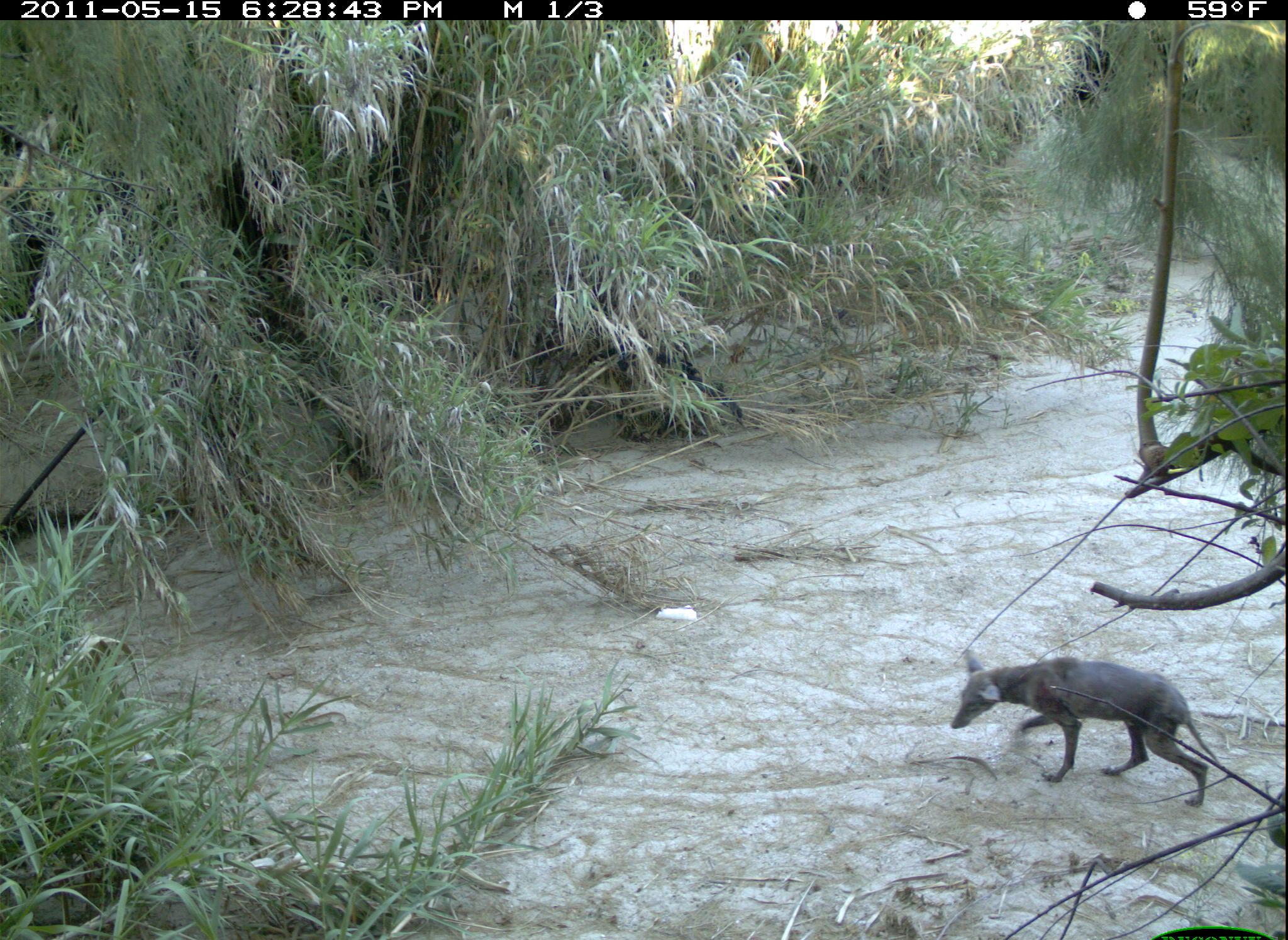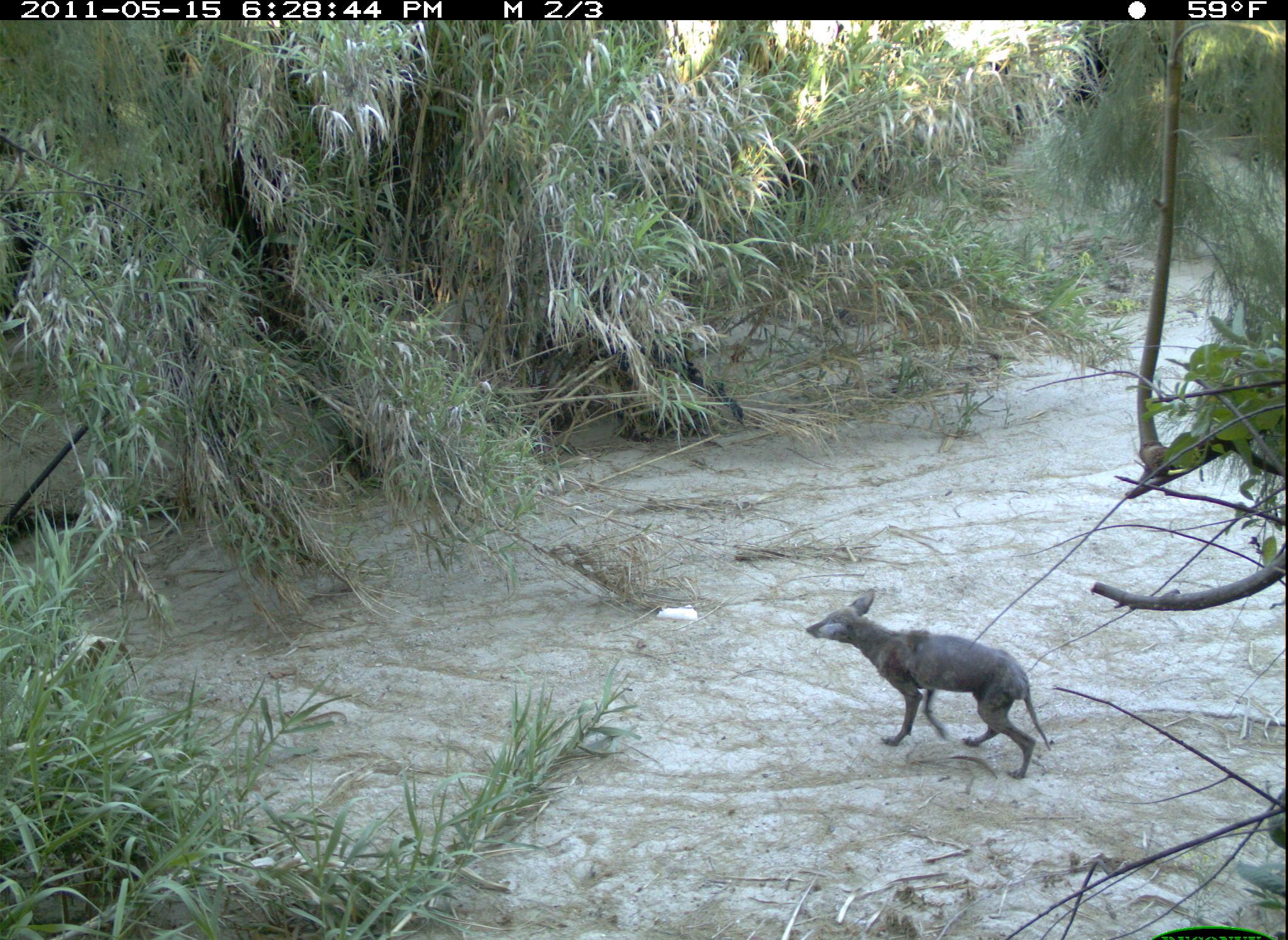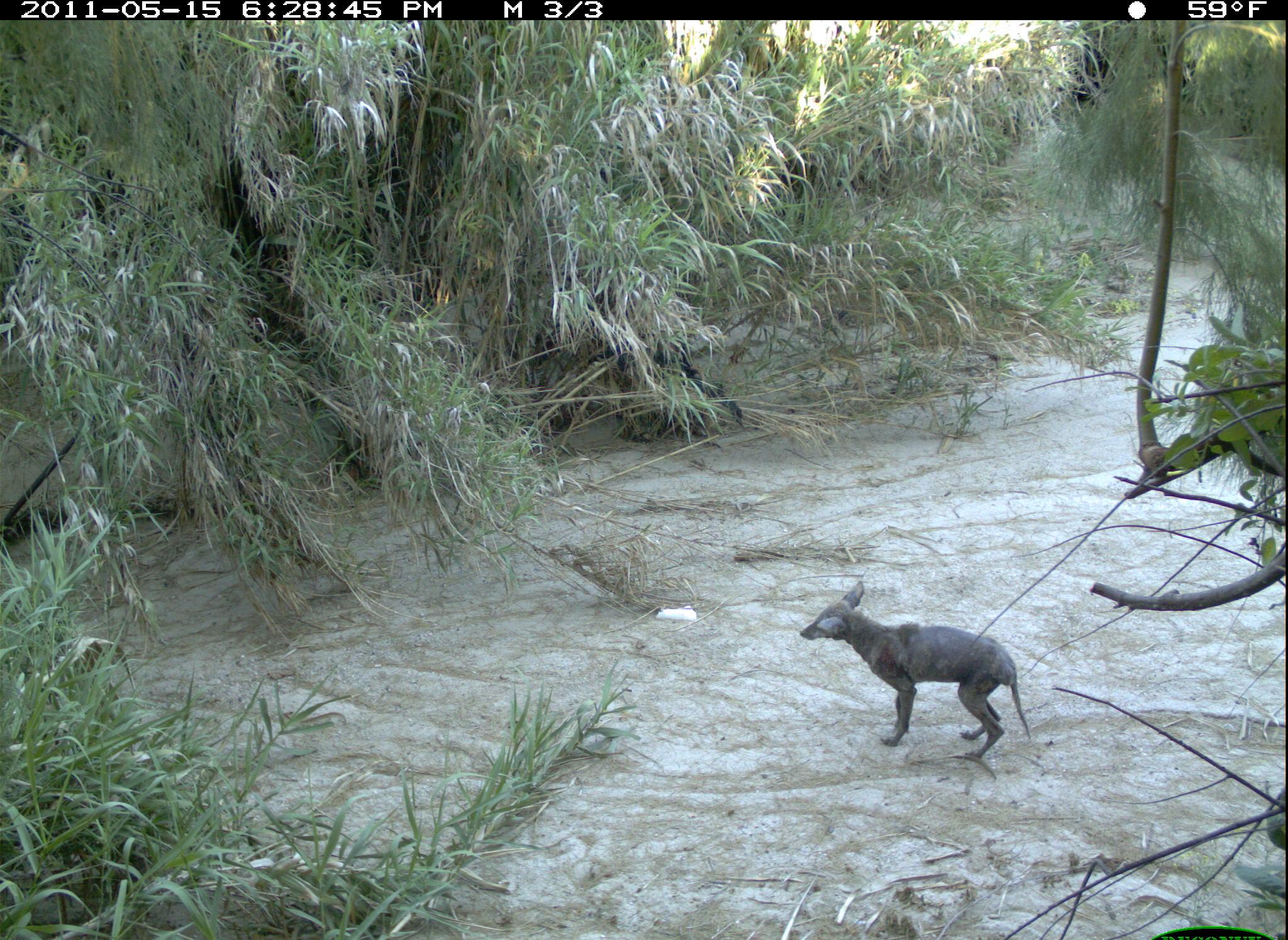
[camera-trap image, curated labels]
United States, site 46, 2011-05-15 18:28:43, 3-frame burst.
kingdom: Animalia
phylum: Chordata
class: Mammalia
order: Carnivora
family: Canidae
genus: Canis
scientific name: Canis latrans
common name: coyote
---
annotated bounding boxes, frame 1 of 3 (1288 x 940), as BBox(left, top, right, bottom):
coyote: BBox(939, 639, 1233, 817)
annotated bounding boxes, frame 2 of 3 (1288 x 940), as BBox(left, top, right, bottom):
coyote: BBox(805, 585, 1056, 788)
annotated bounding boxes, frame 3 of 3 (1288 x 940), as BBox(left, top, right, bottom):
coyote: BBox(795, 578, 1040, 768)